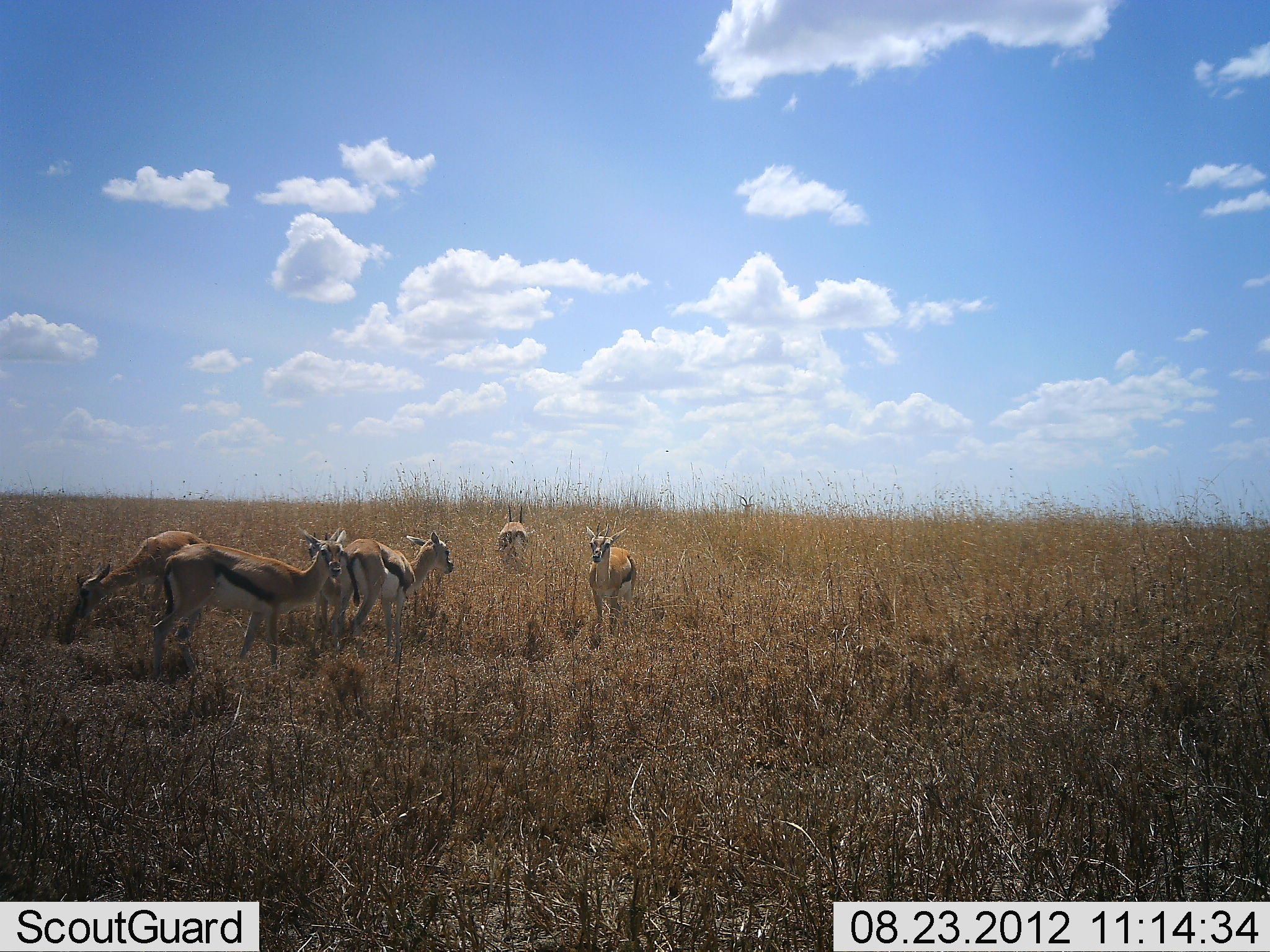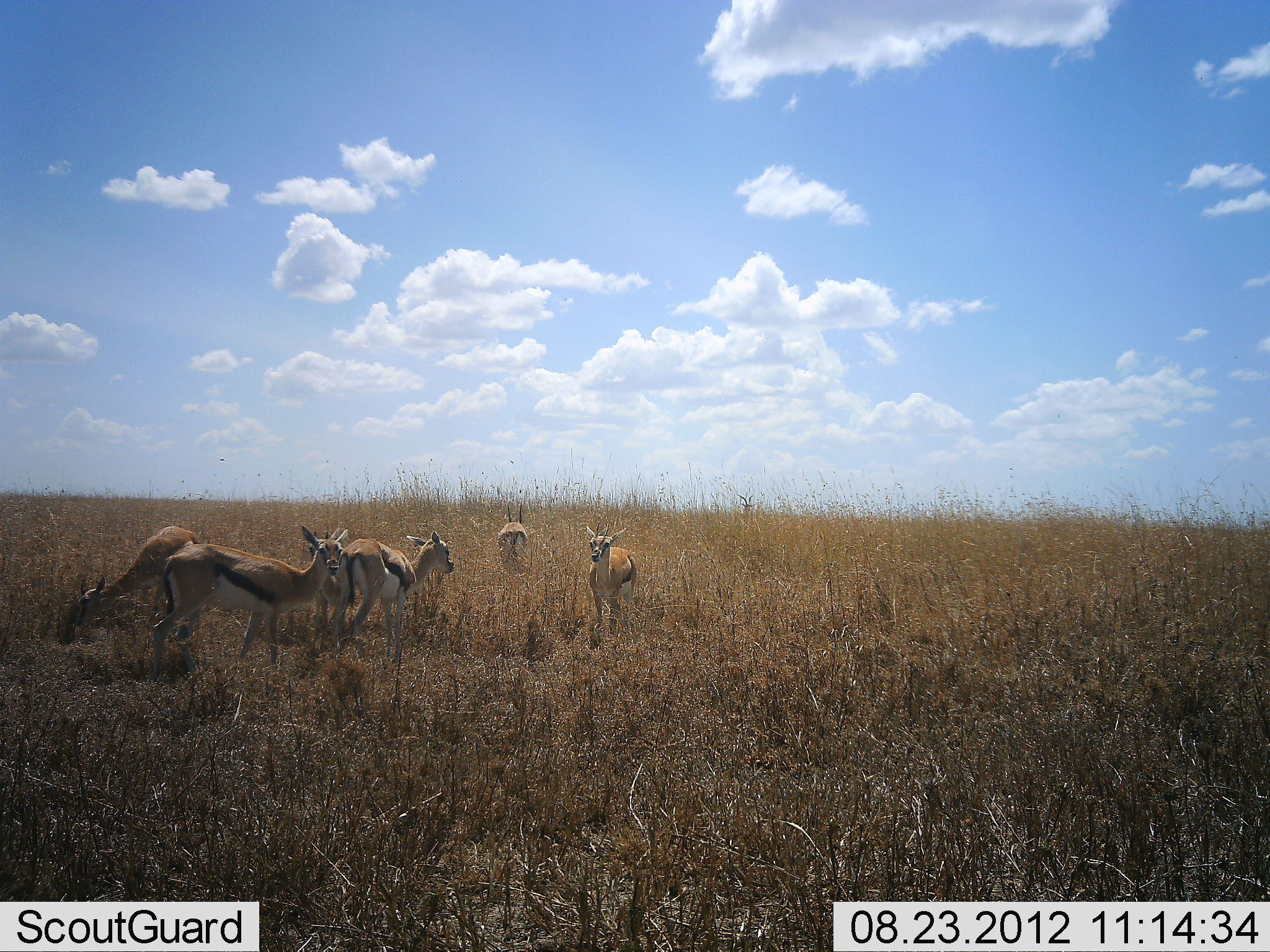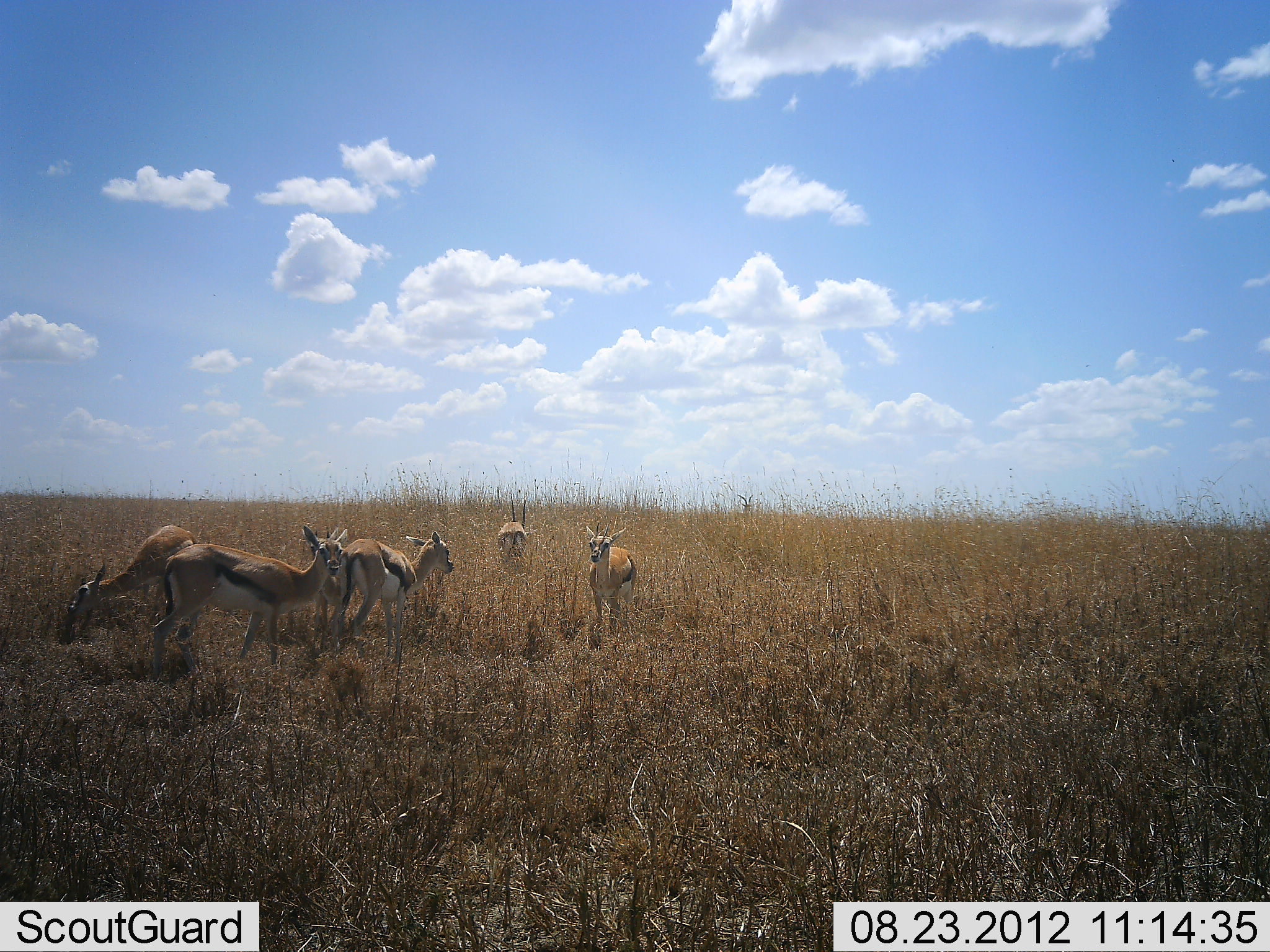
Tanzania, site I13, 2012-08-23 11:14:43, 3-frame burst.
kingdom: Animalia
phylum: Chordata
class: Mammalia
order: Artiodactyla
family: Bovidae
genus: Eudorcas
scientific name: Eudorcas thomsonii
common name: thomson's gazelle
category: gazellethomsons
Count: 5.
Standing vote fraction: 100%.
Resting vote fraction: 0%.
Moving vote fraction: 0%.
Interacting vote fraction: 0%.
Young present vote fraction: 0%.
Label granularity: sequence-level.